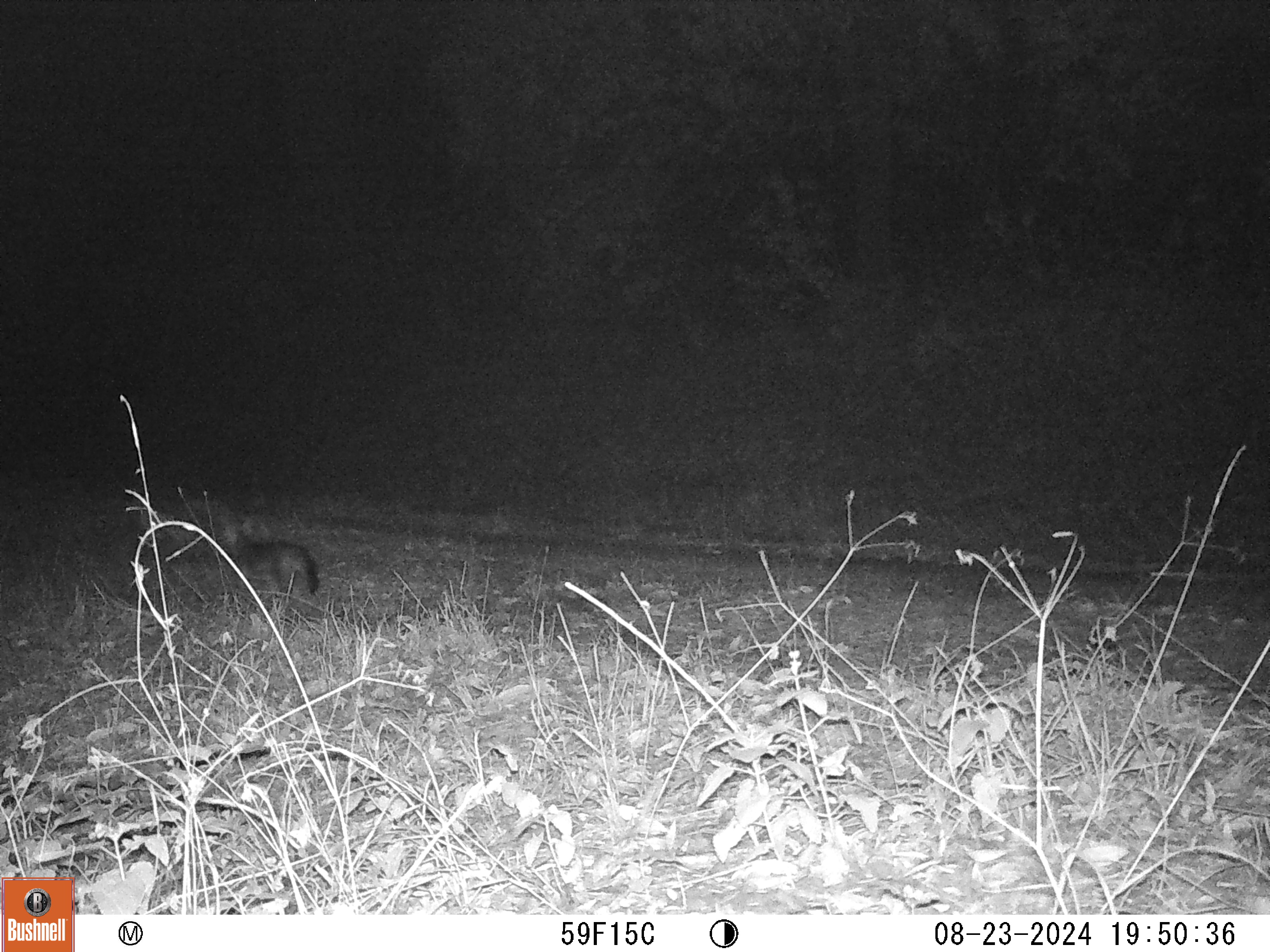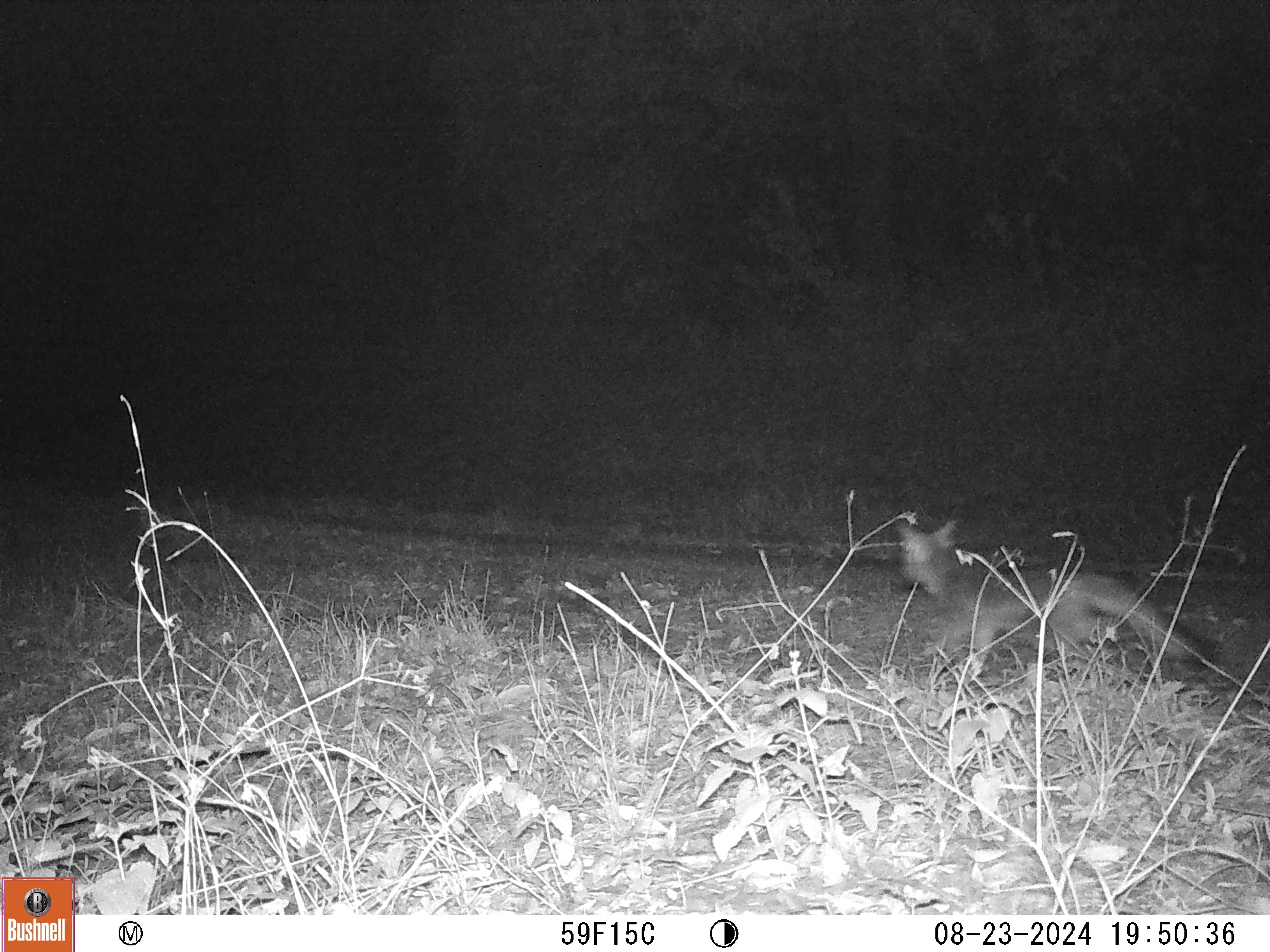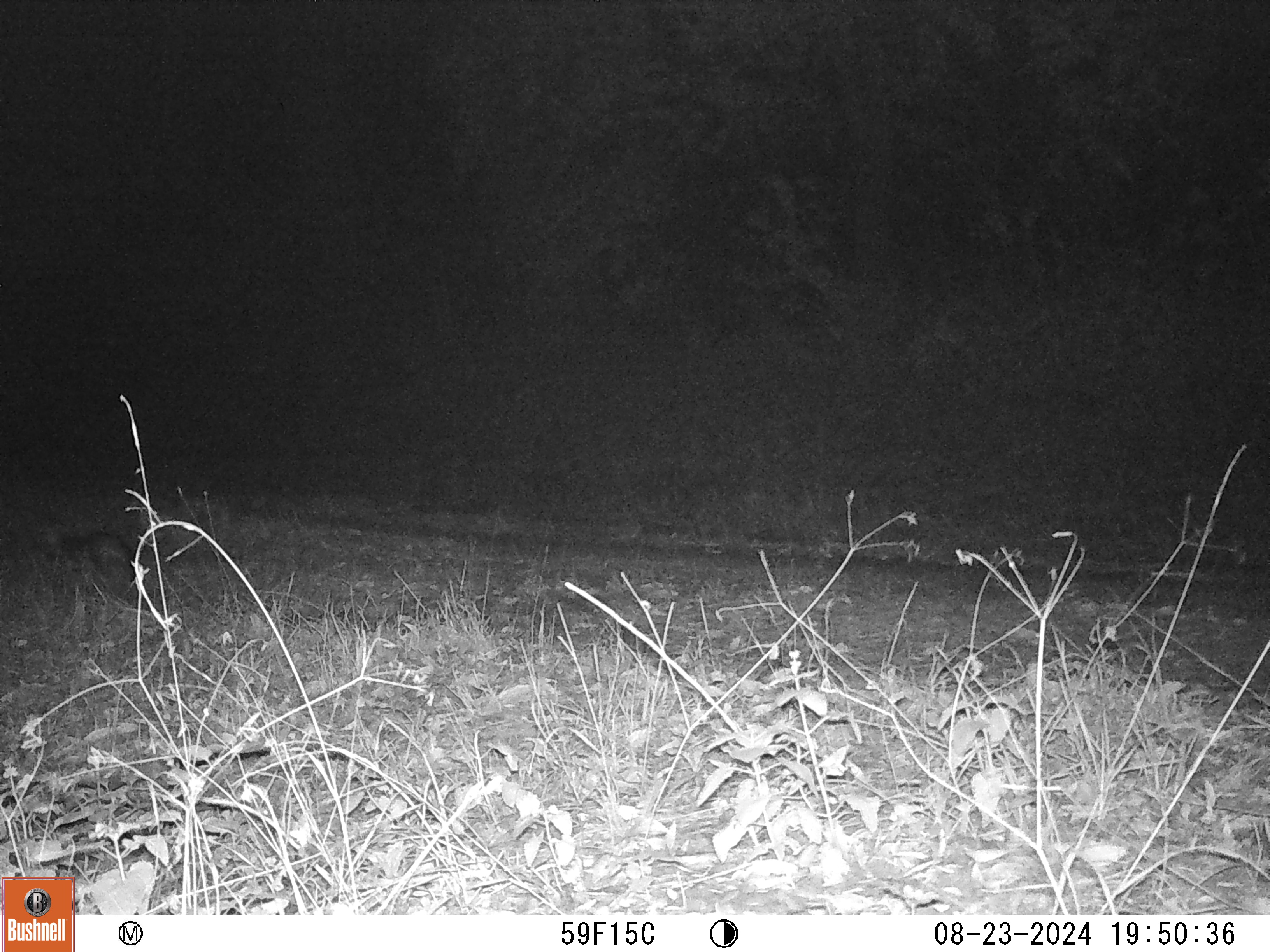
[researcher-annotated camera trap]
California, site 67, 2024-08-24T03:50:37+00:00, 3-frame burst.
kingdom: Animalia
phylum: Chordata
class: Mammalia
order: Carnivora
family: Canidae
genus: Urocyon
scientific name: Urocyon cinereoargenteus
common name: gray fox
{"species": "gray fox (Urocyon cinereoargenteus)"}